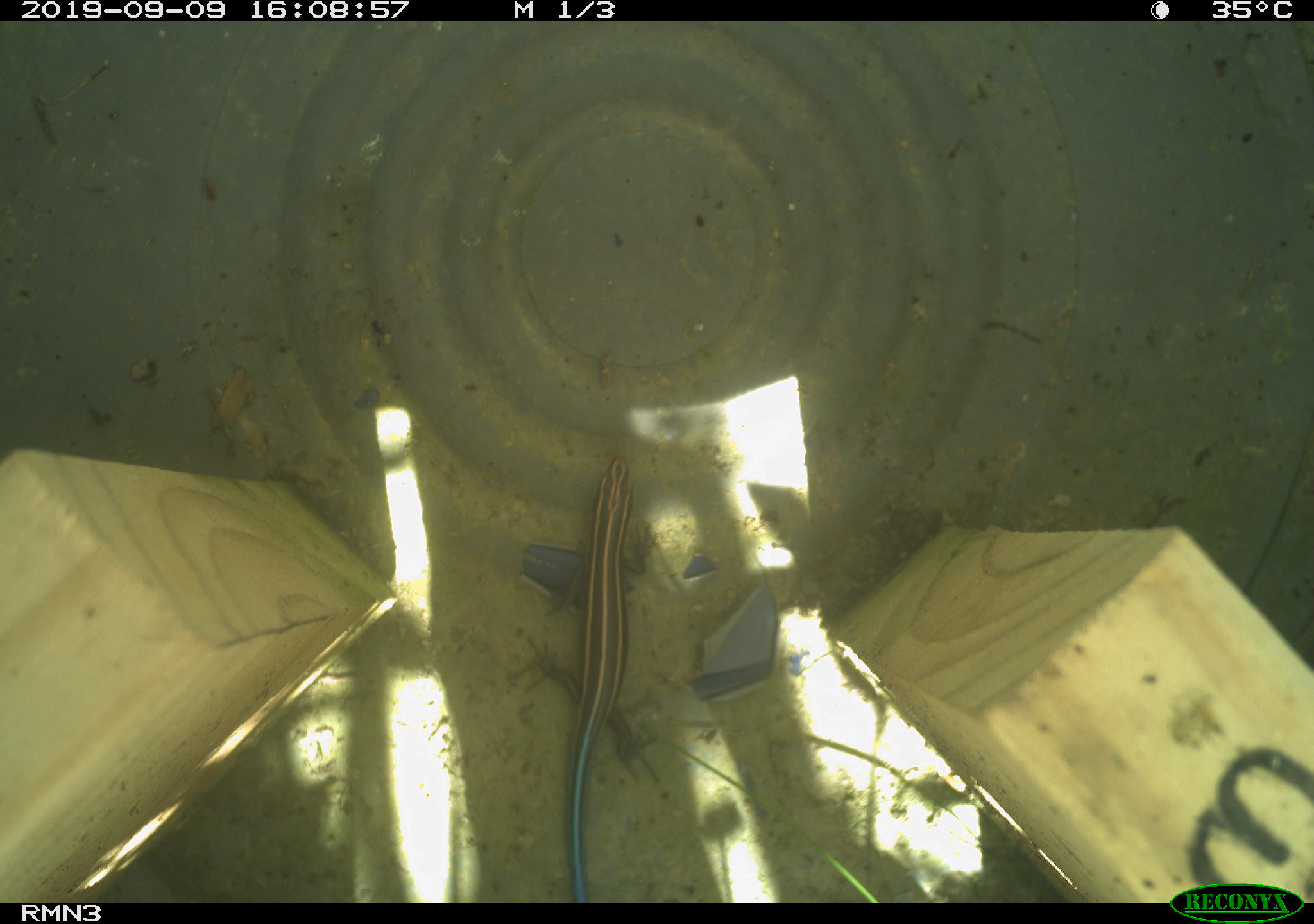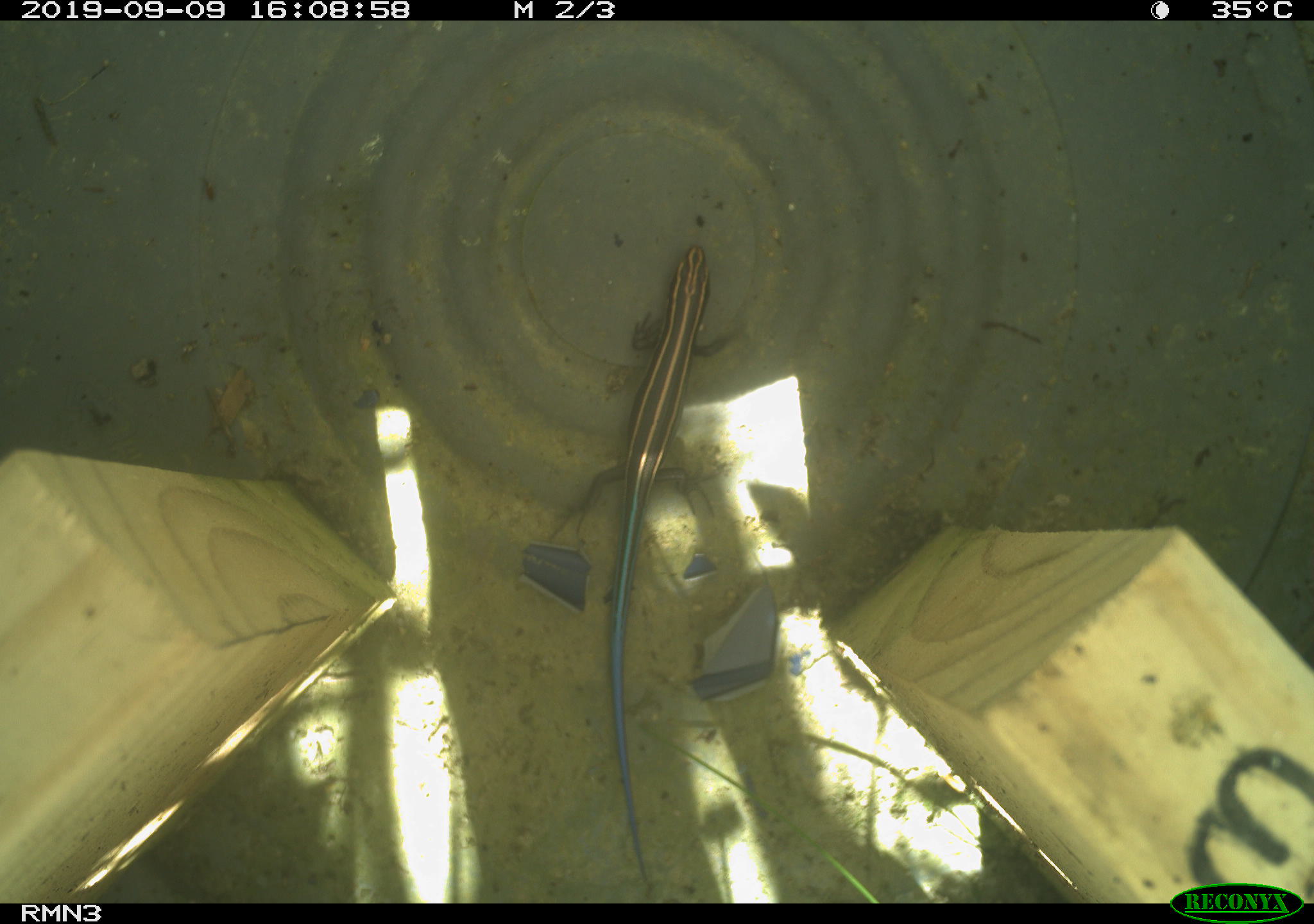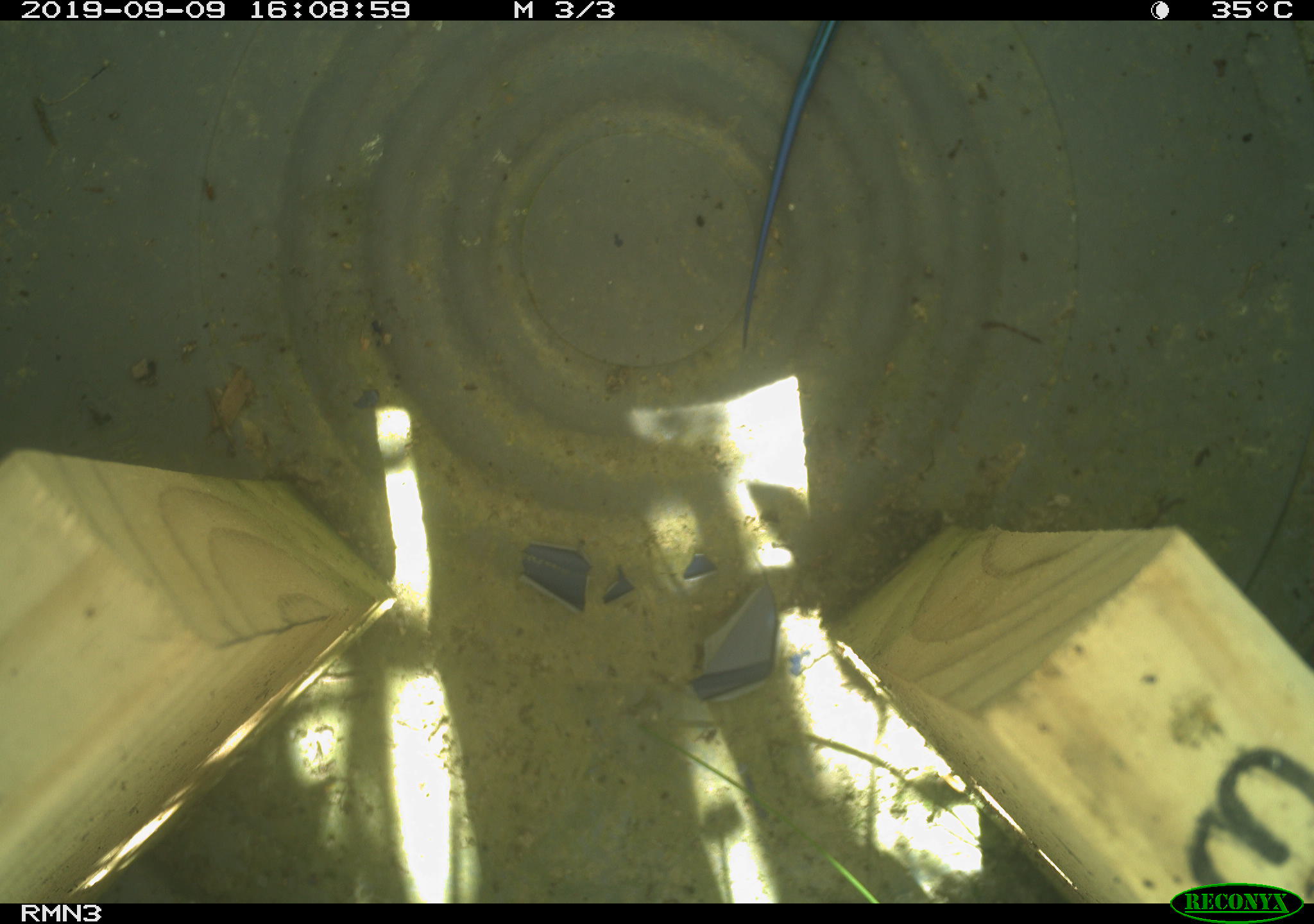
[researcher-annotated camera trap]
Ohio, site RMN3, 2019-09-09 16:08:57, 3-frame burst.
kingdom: Animalia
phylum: Chordata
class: Reptilia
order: Squamata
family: Scincidae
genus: Plestiodon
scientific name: Plestiodon fasciatus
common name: common five-lined skink